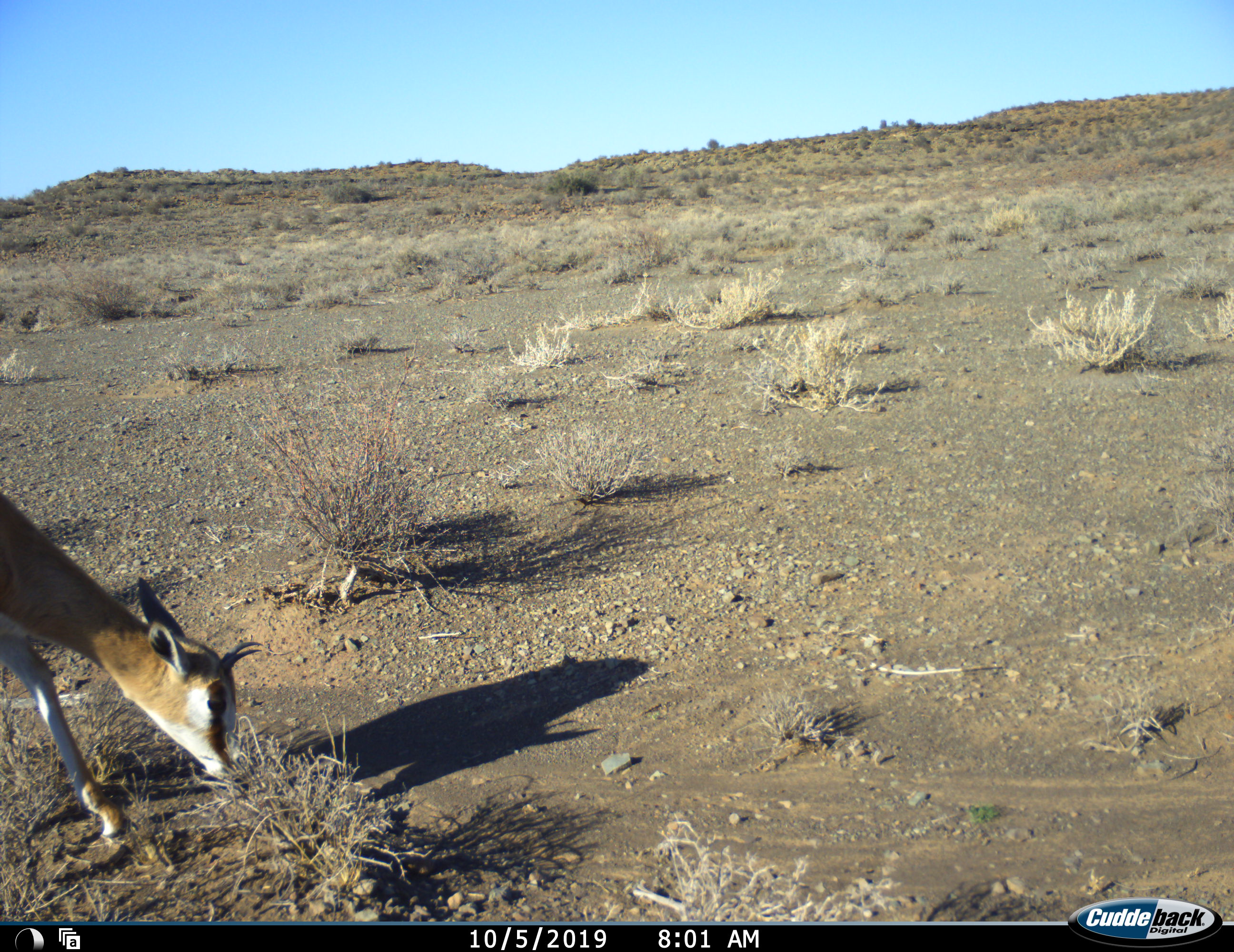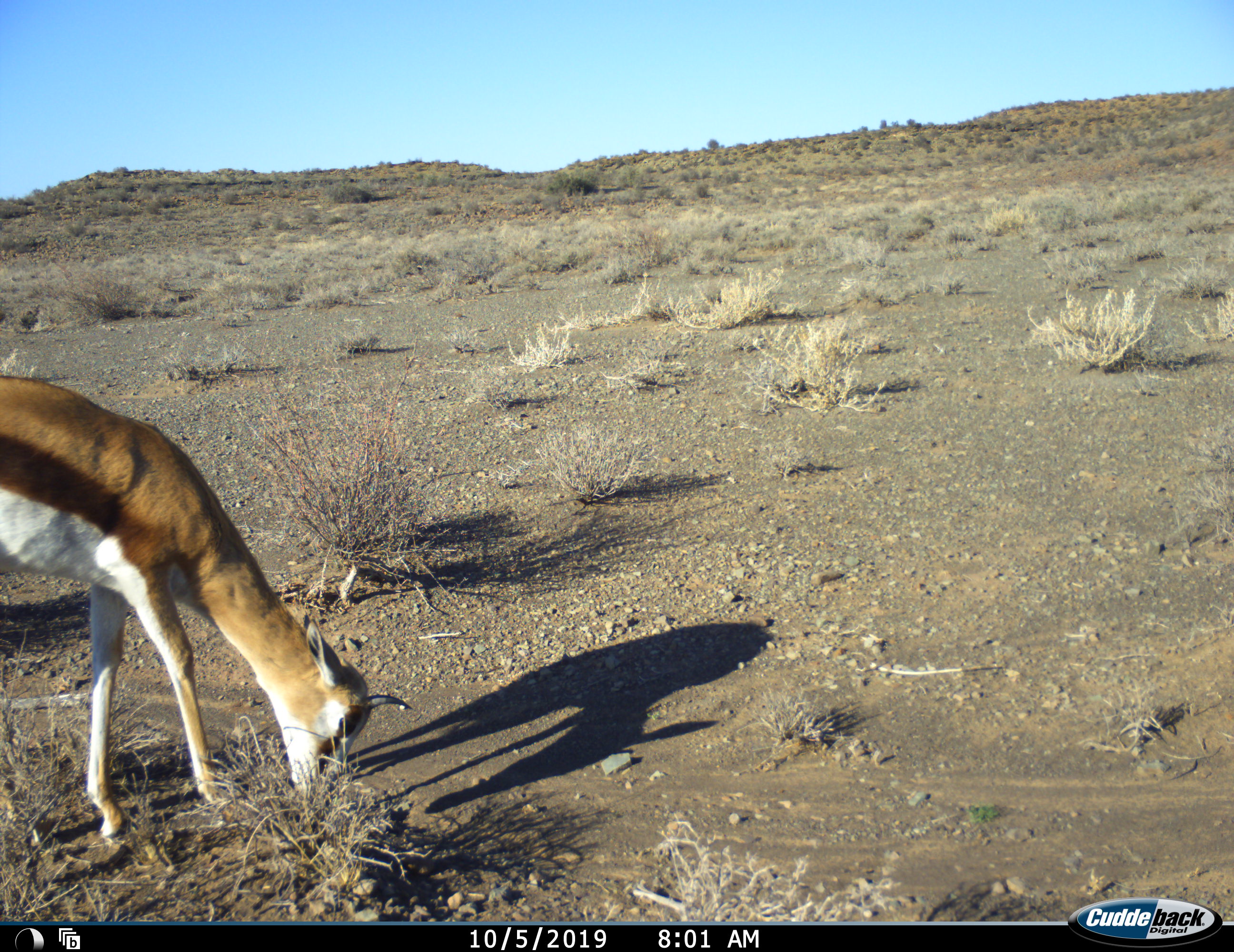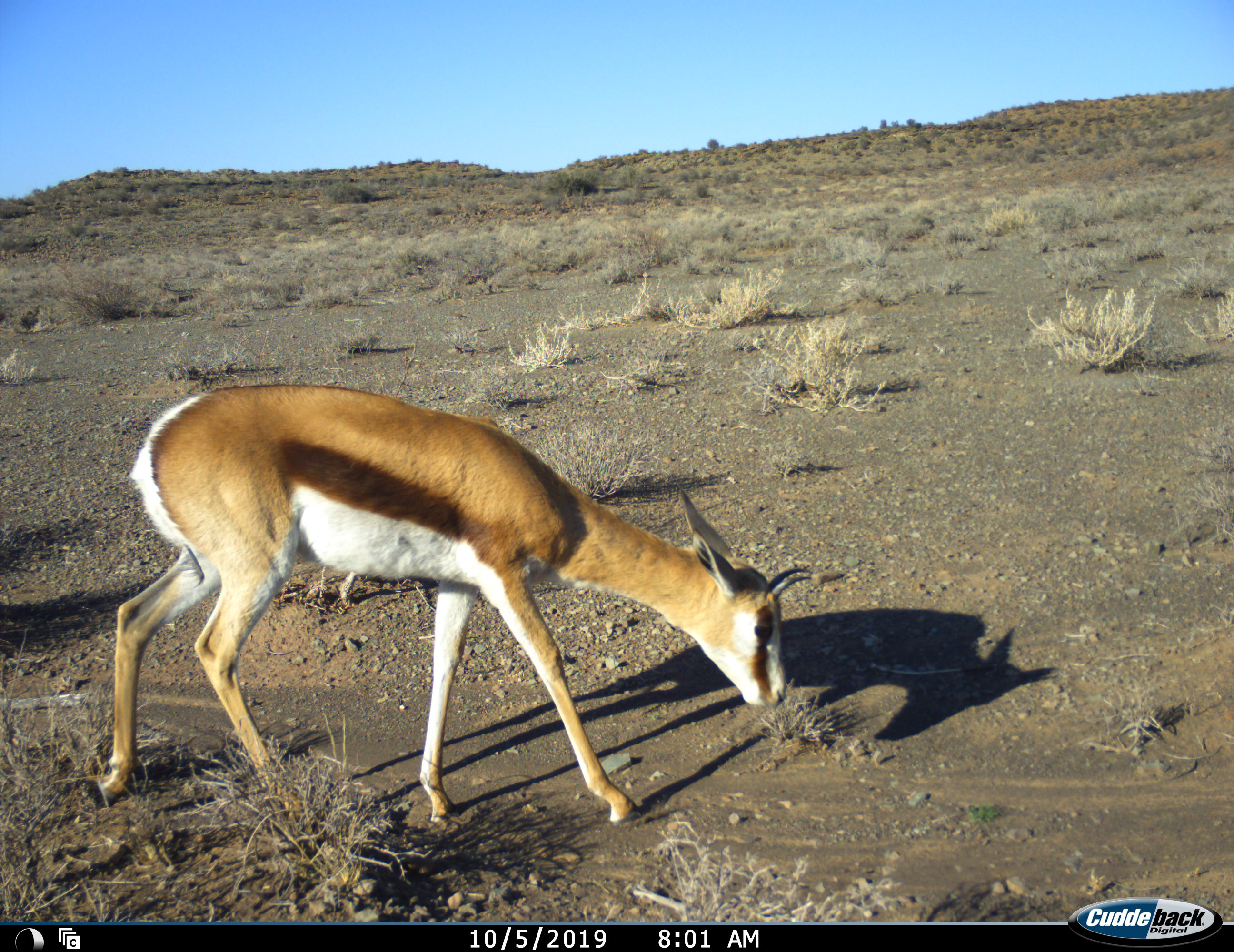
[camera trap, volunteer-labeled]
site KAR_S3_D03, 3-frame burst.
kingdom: Animalia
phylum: Chordata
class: Mammalia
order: Artiodactyla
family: Bovidae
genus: Antidorcas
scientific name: Antidorcas marsupialis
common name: springbok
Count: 1.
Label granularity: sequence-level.